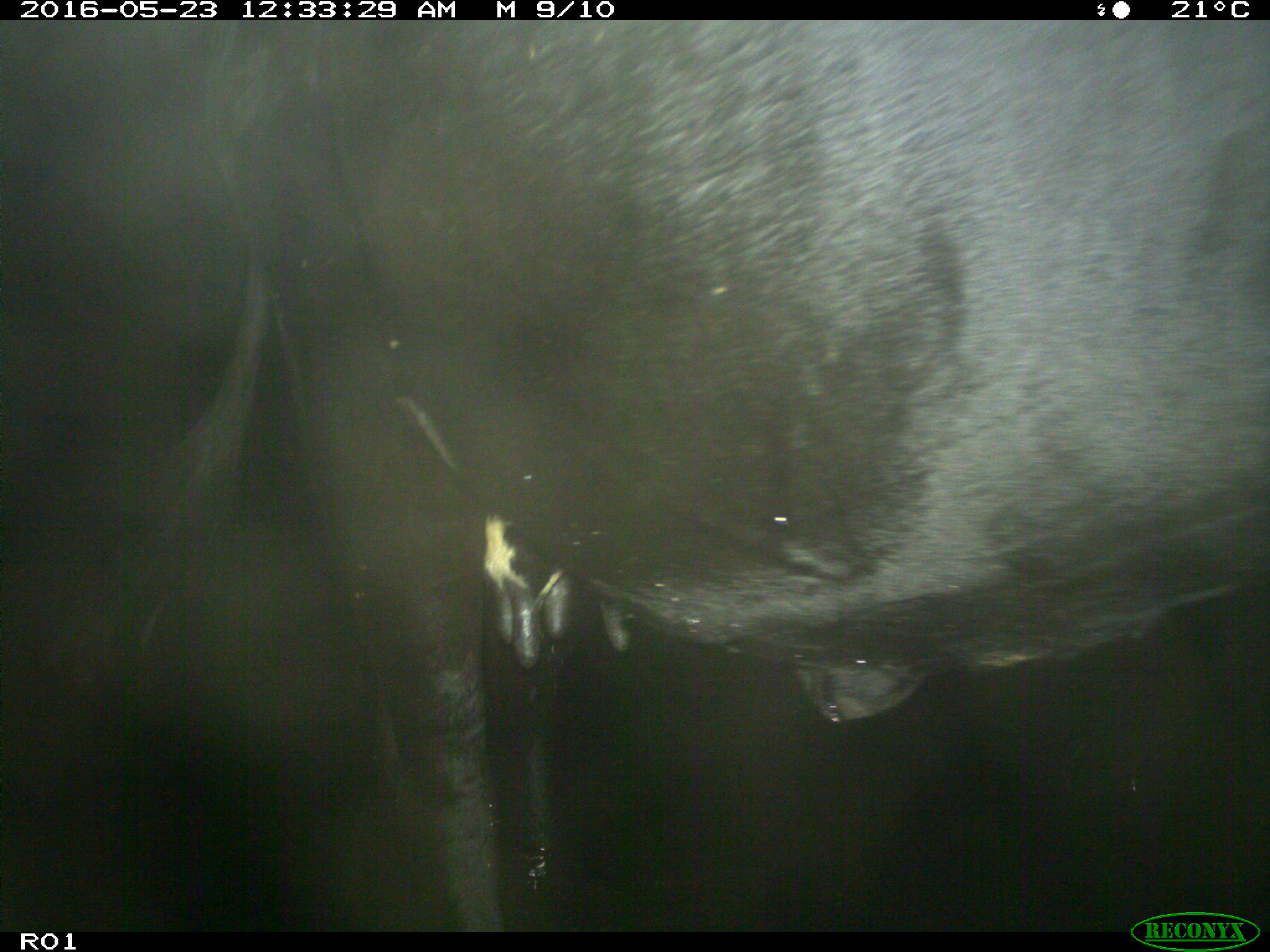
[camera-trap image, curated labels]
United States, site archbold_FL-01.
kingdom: Animalia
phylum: Chordata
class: Mammalia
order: Artiodactyla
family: Bovidae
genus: Bos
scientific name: Bos taurus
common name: domestic cow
Bos taurus (domestic cow).